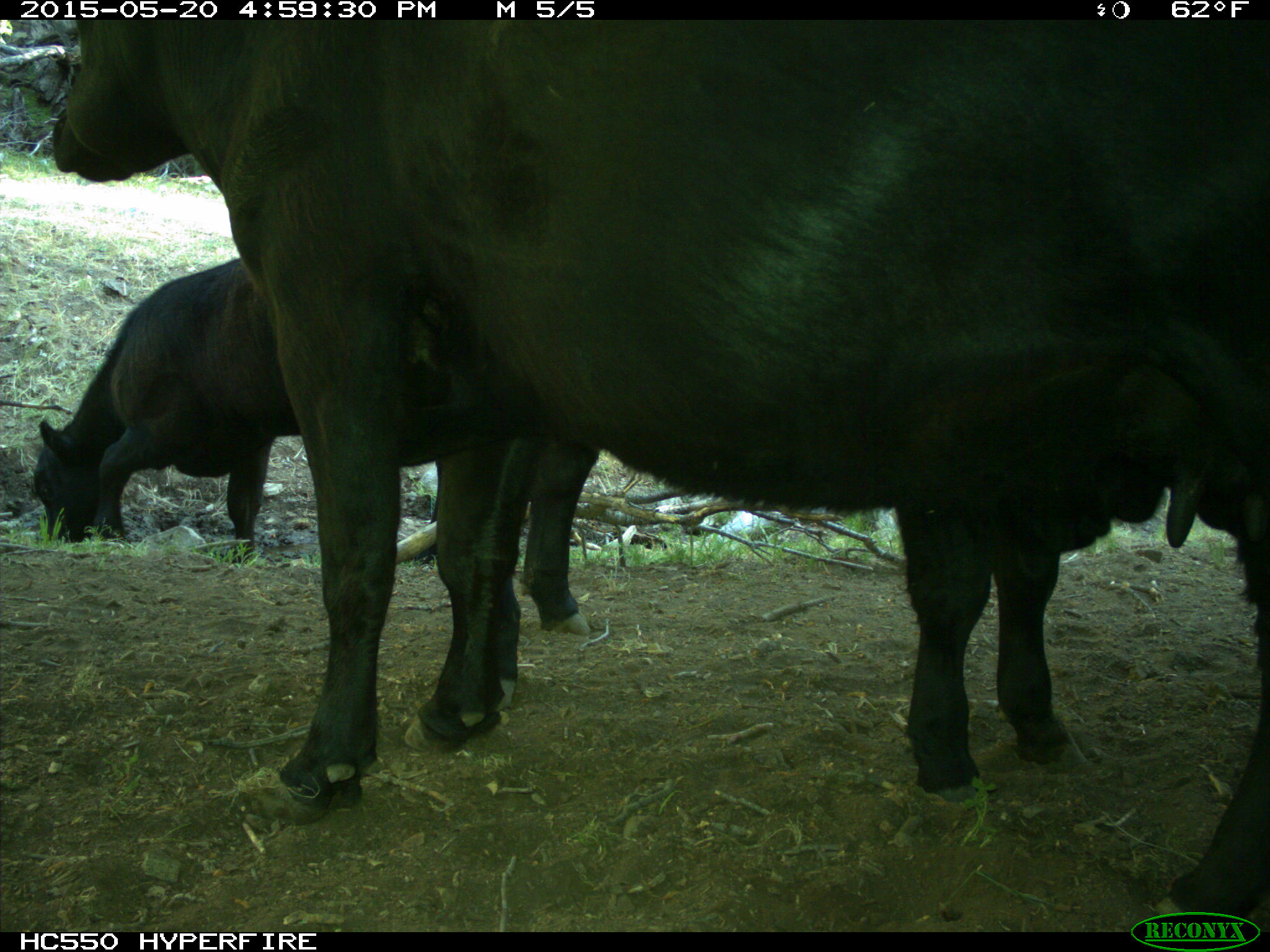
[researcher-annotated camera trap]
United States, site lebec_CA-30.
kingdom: Animalia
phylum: Chordata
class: Mammalia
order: Artiodactyla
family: Bovidae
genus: Bos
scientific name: Bos taurus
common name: domestic cow